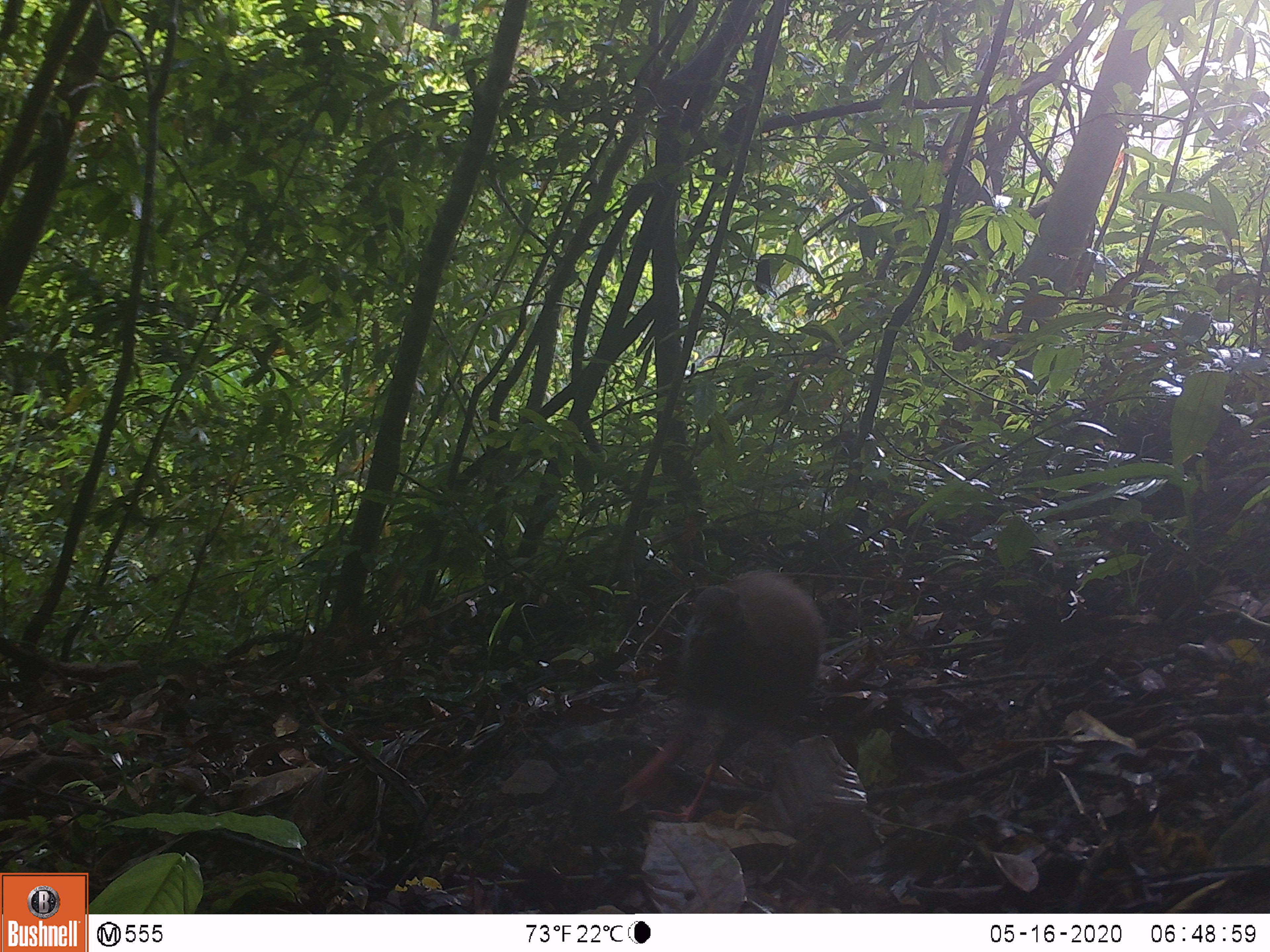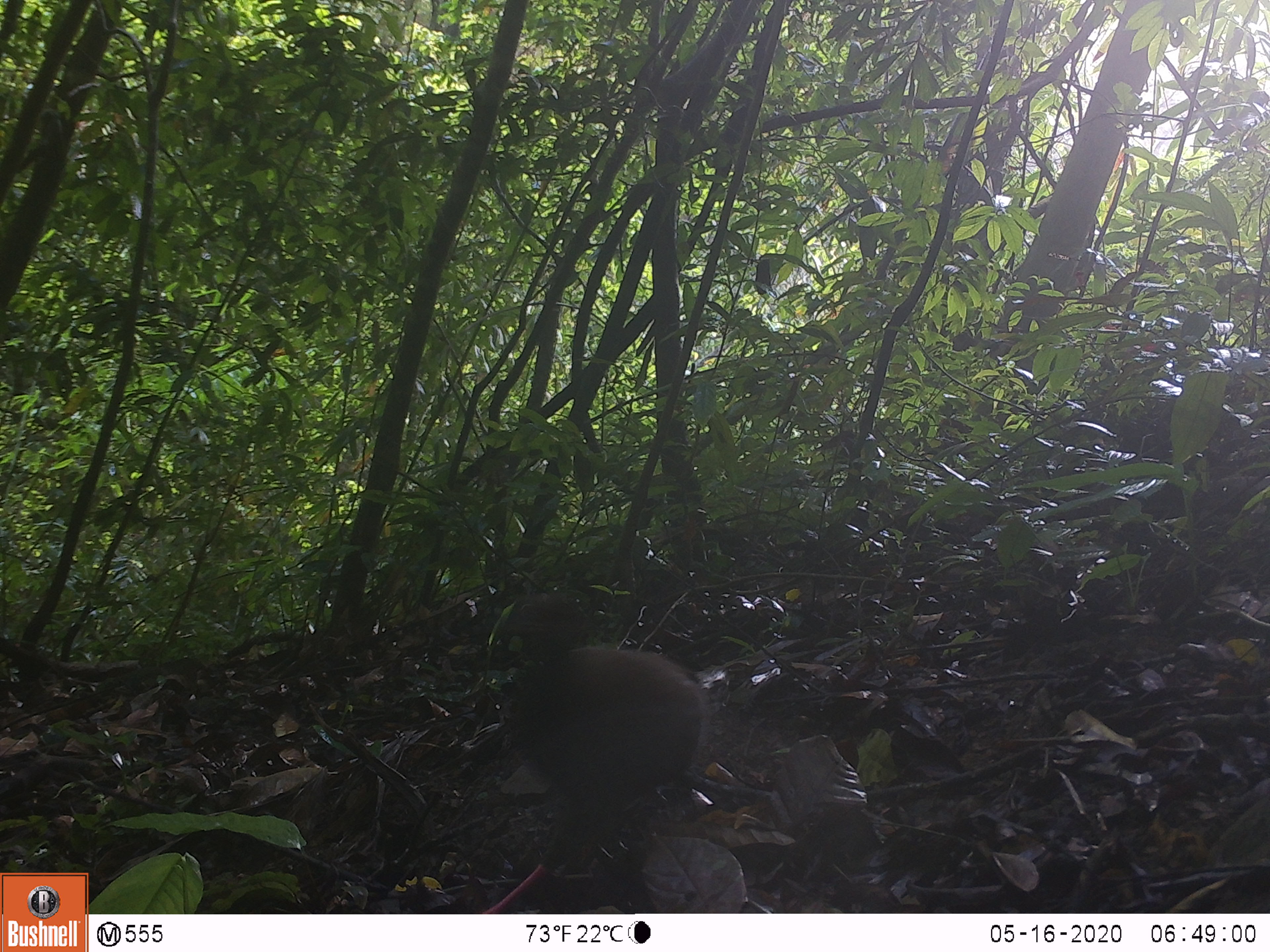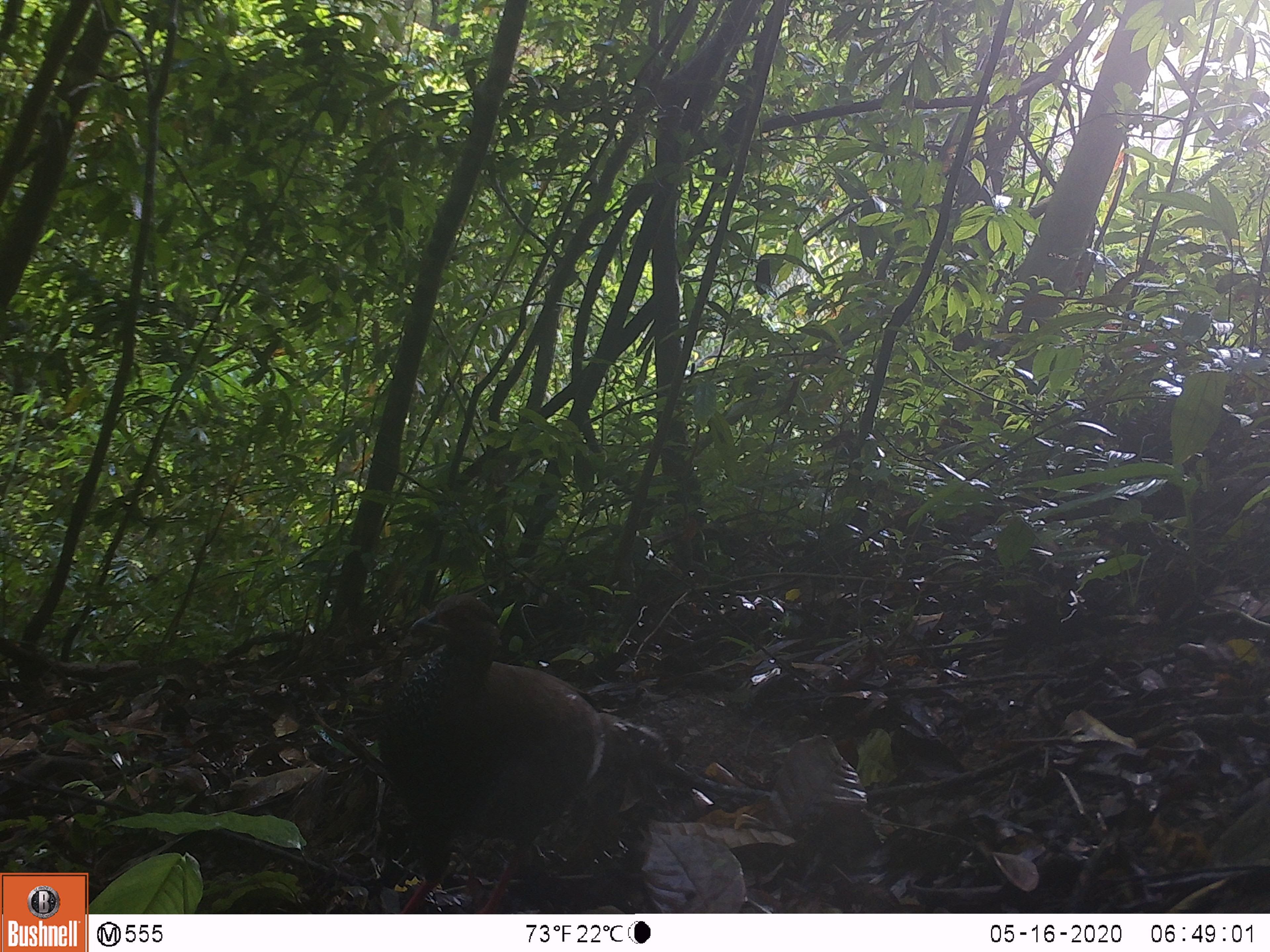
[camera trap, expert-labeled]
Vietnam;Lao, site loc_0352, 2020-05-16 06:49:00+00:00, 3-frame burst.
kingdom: Animalia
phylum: Chordata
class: Aves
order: Galliformes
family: Phasianidae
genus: Lophura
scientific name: Lophura nycthemera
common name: silver pheasant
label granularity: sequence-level